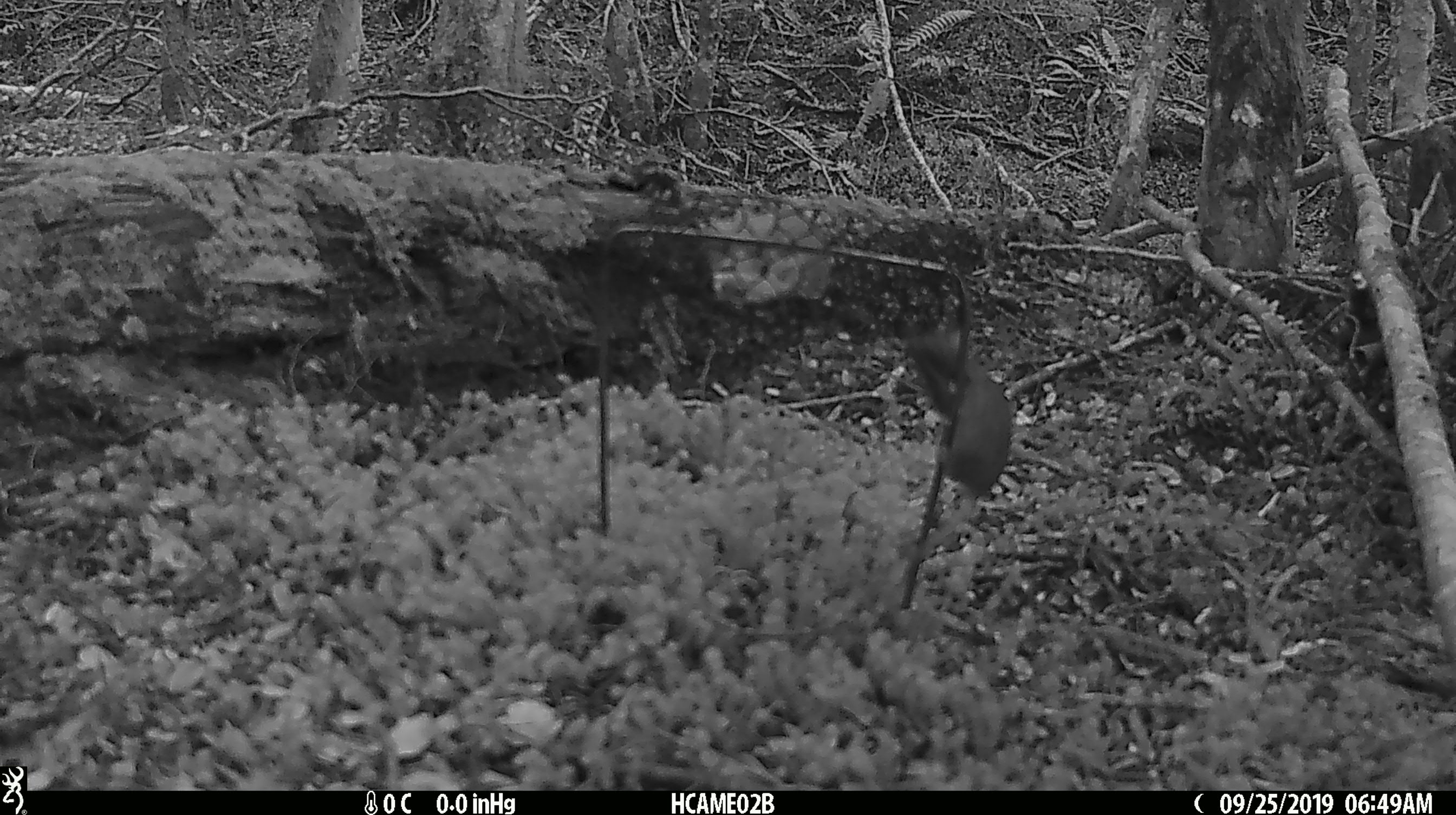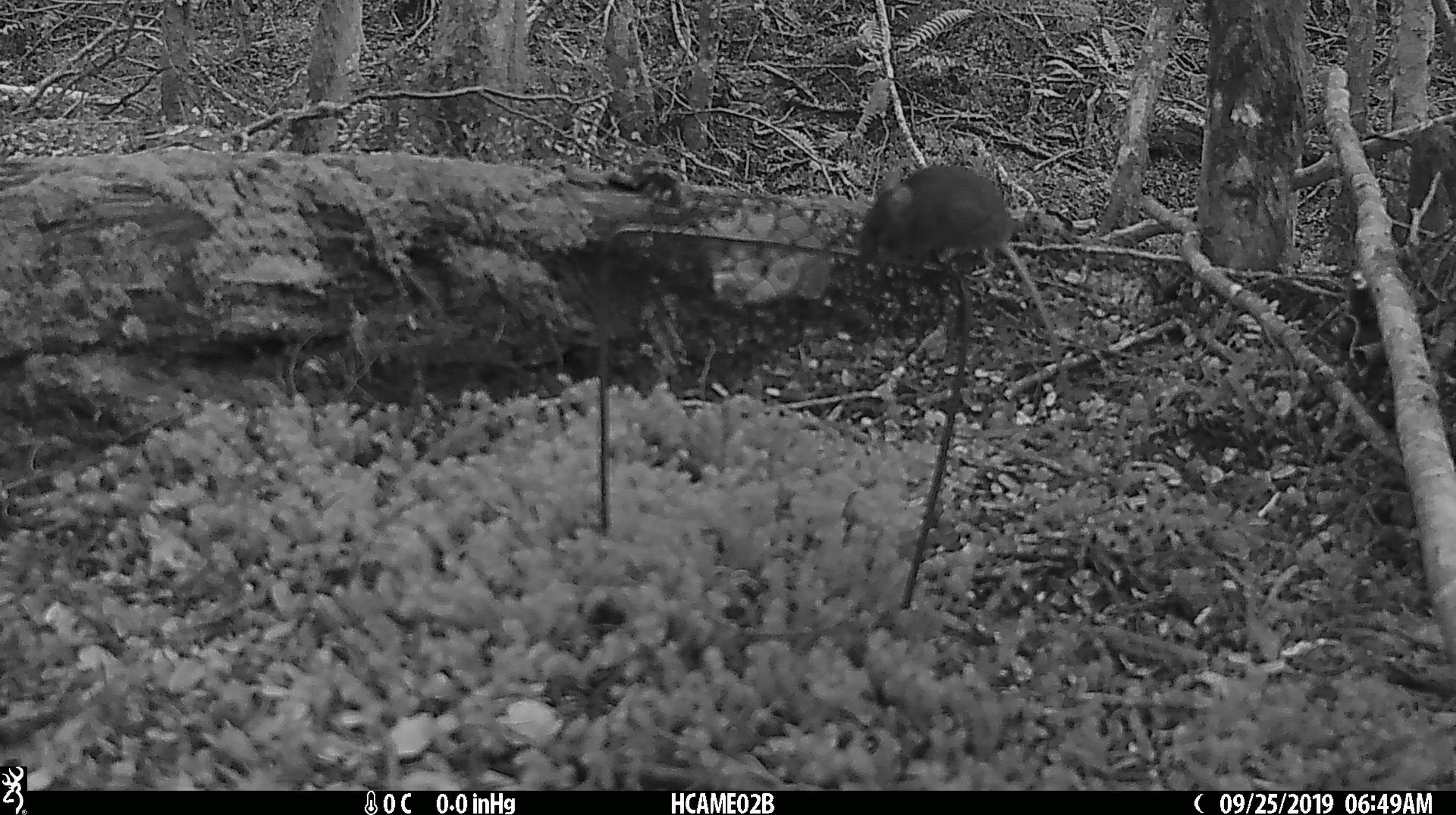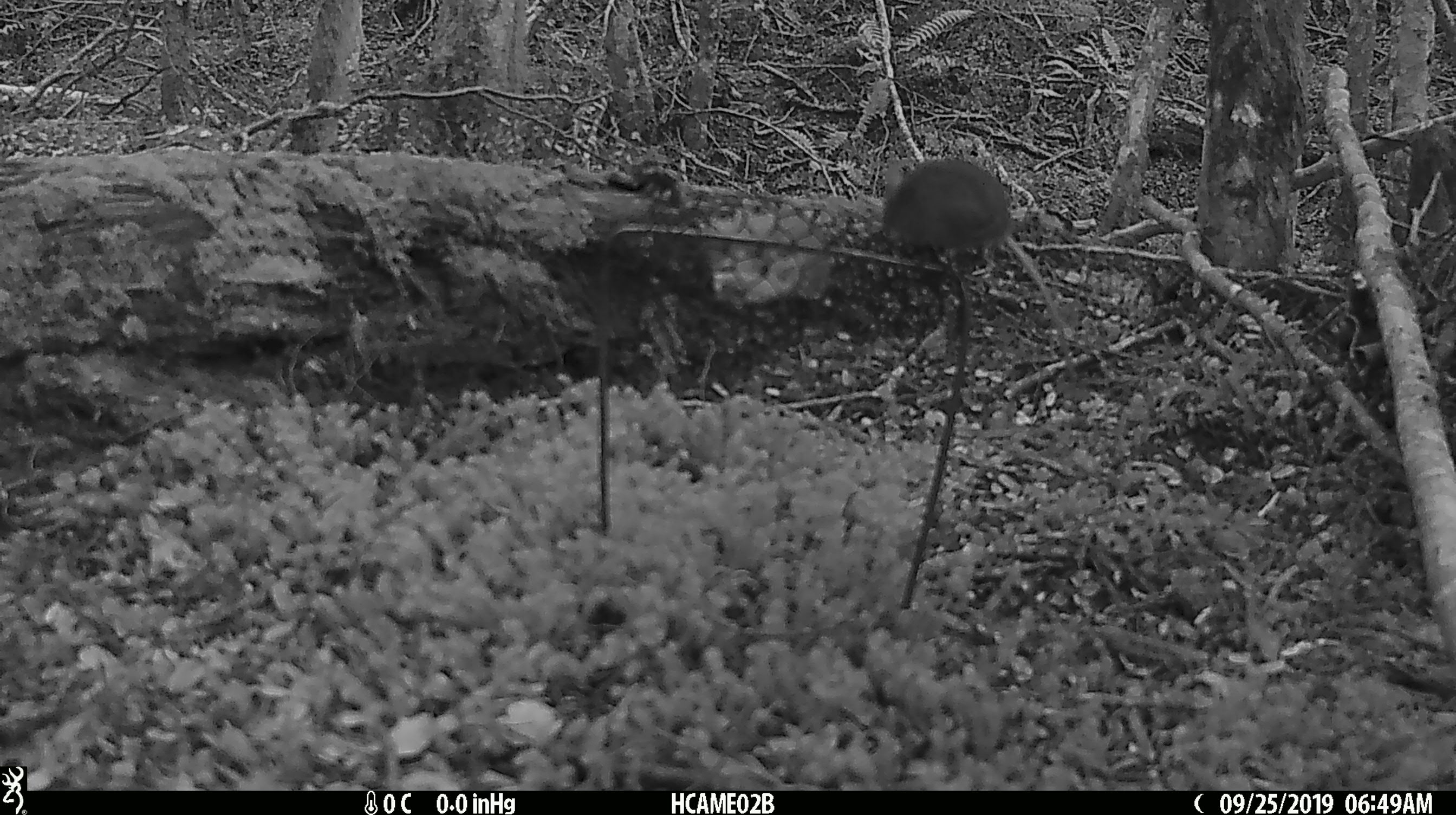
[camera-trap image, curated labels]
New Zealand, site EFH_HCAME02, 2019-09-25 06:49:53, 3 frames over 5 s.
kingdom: Animalia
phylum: Chordata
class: Mammalia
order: Rodentia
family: Muridae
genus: Mus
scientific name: Mus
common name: mouse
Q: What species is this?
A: Mouse (Mus).